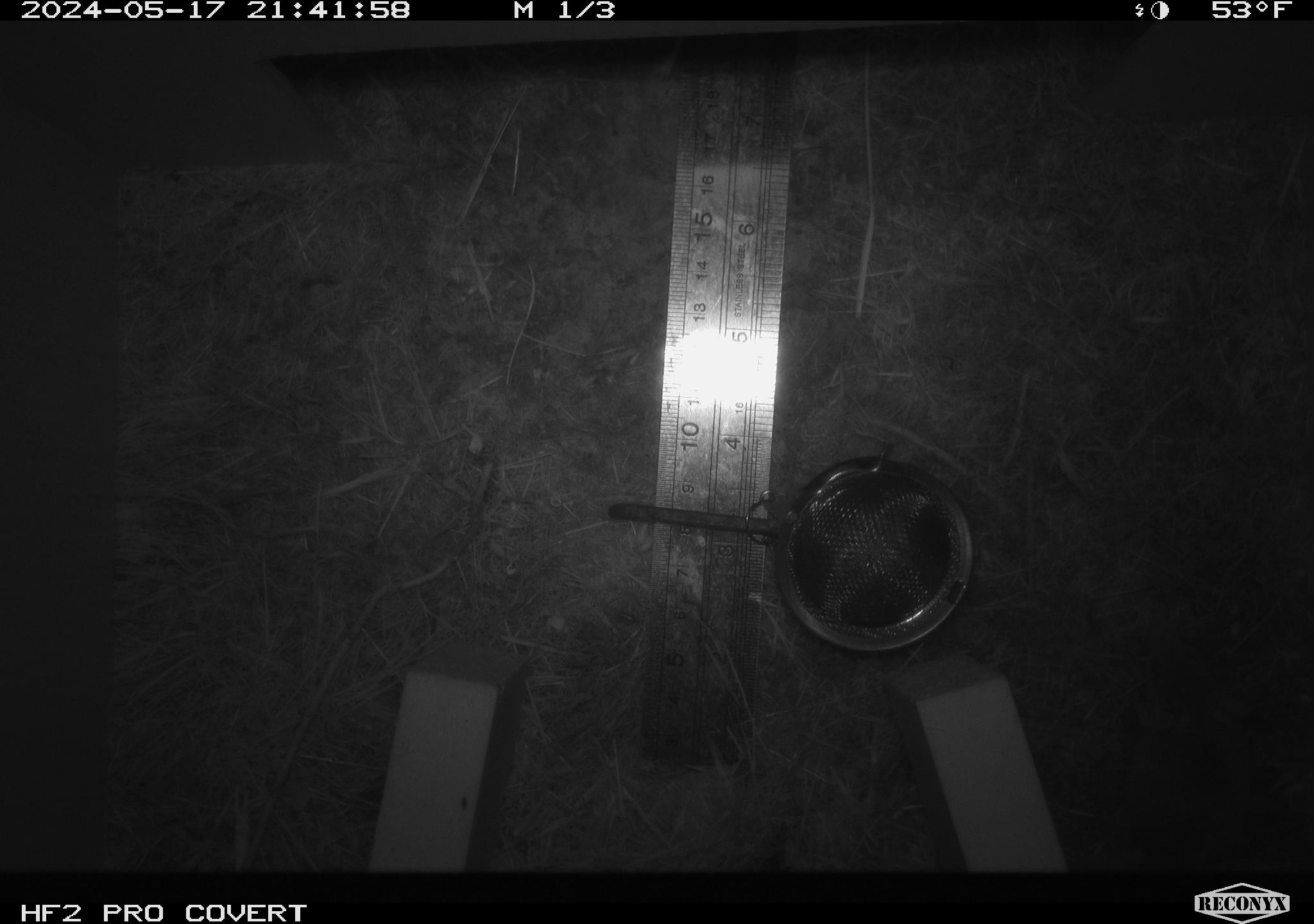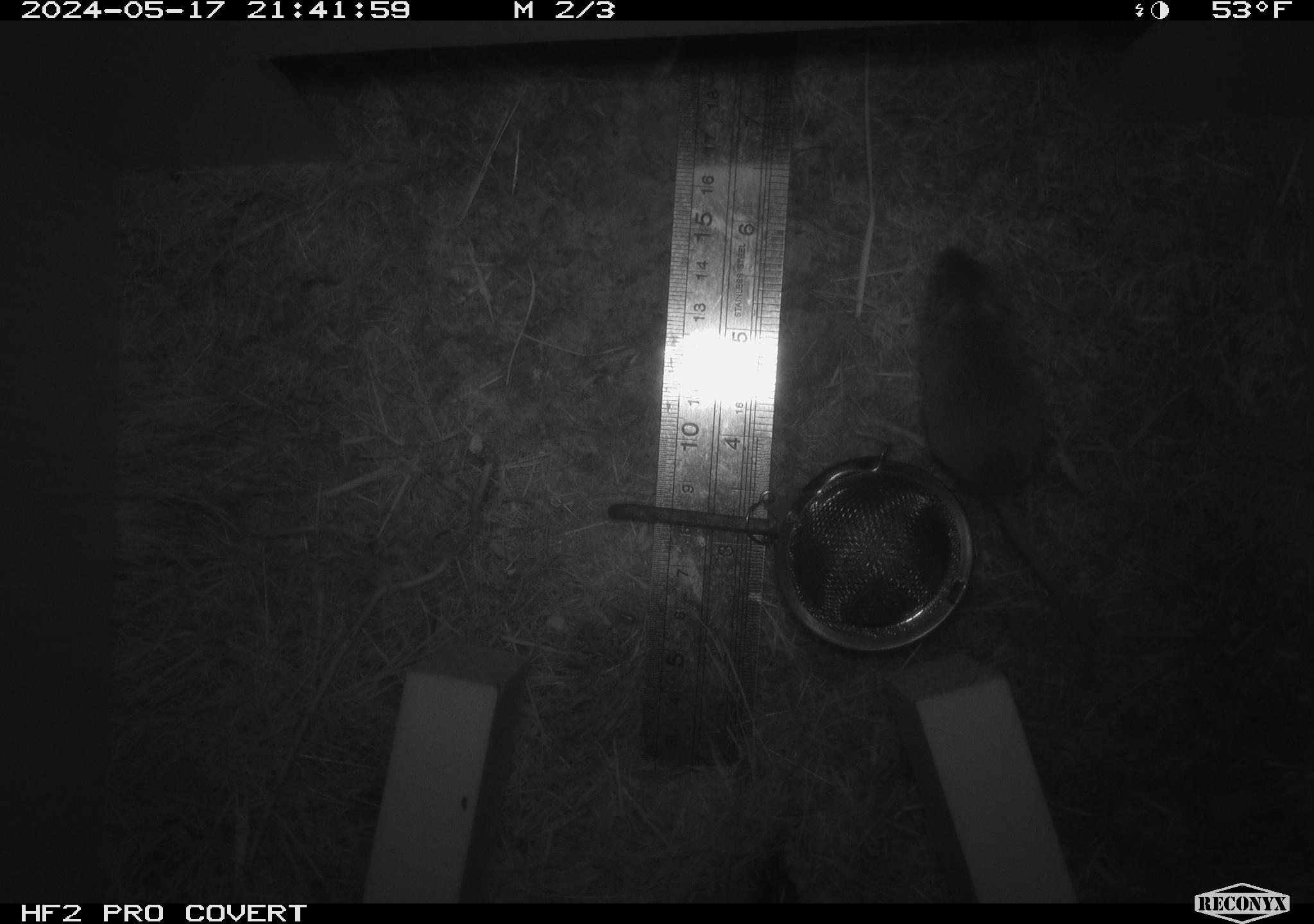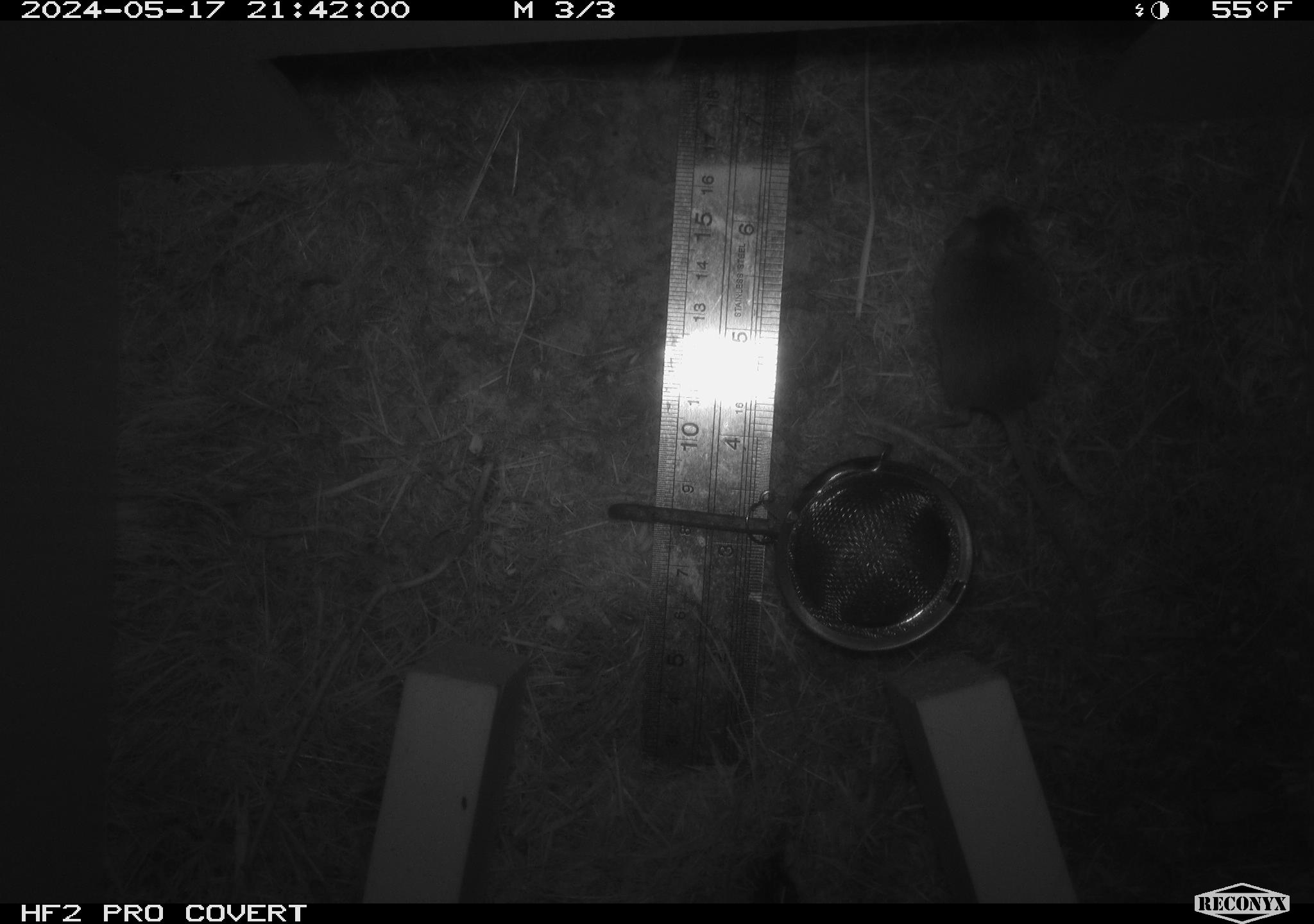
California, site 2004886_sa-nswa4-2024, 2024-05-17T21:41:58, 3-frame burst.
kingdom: Animalia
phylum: Chordata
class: Mammalia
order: Rodentia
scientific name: Rodentia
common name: rodent